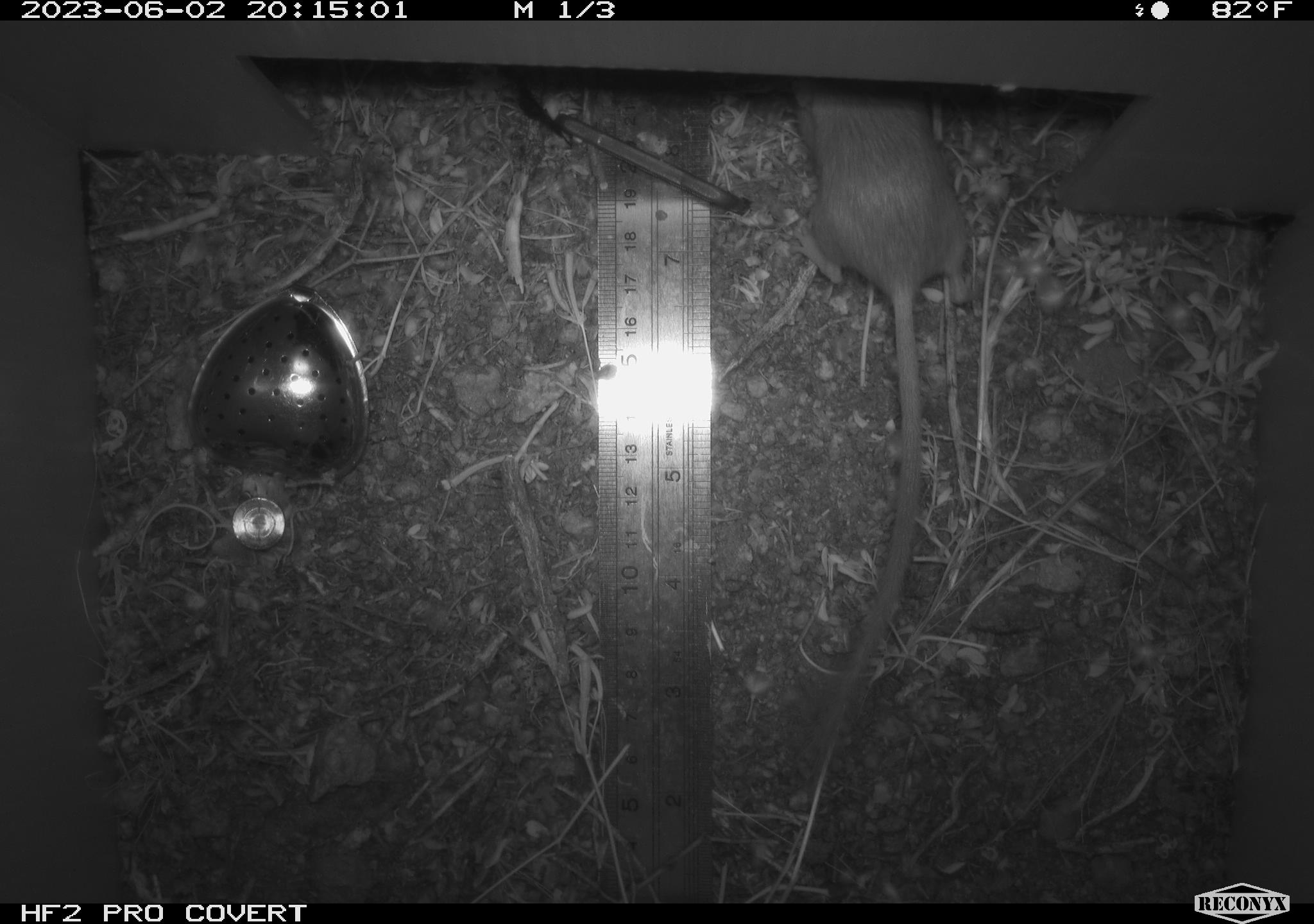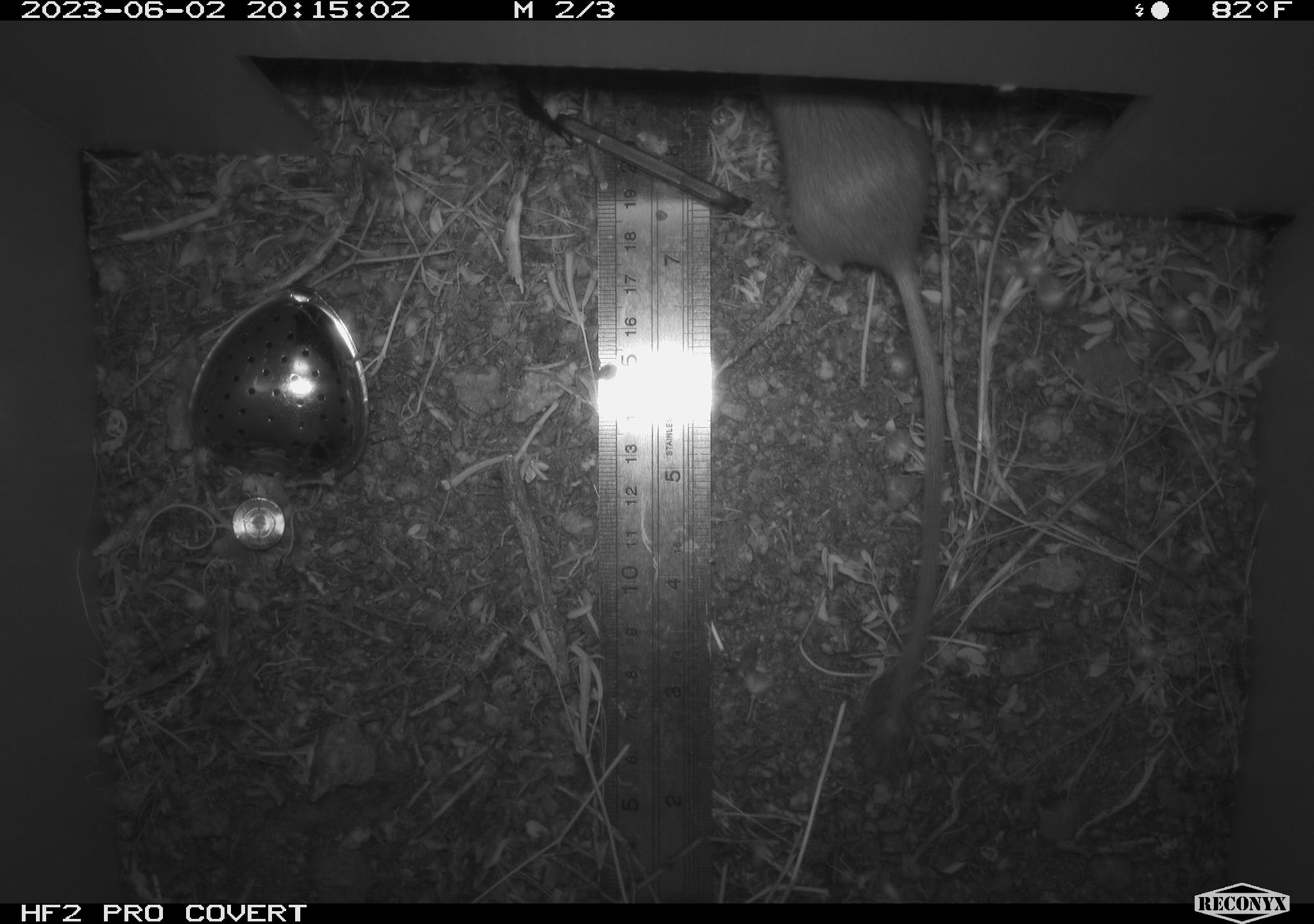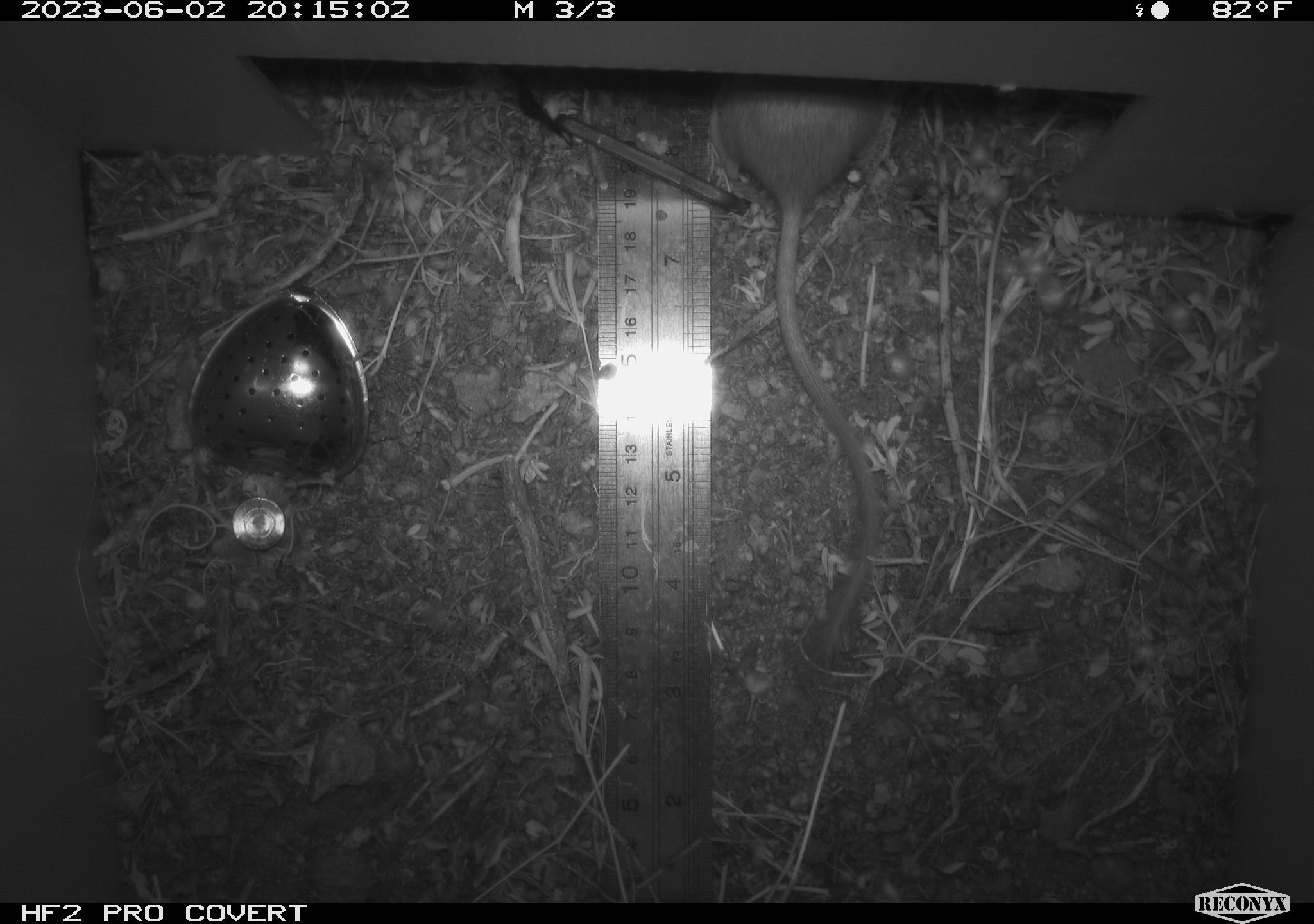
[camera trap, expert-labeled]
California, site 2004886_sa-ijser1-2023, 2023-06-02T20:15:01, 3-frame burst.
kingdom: Animalia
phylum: Chordata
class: Mammalia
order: Rodentia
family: Heteromyidae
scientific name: Heteromyidae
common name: kangaroo rats and pocket mice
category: heteromyidae family